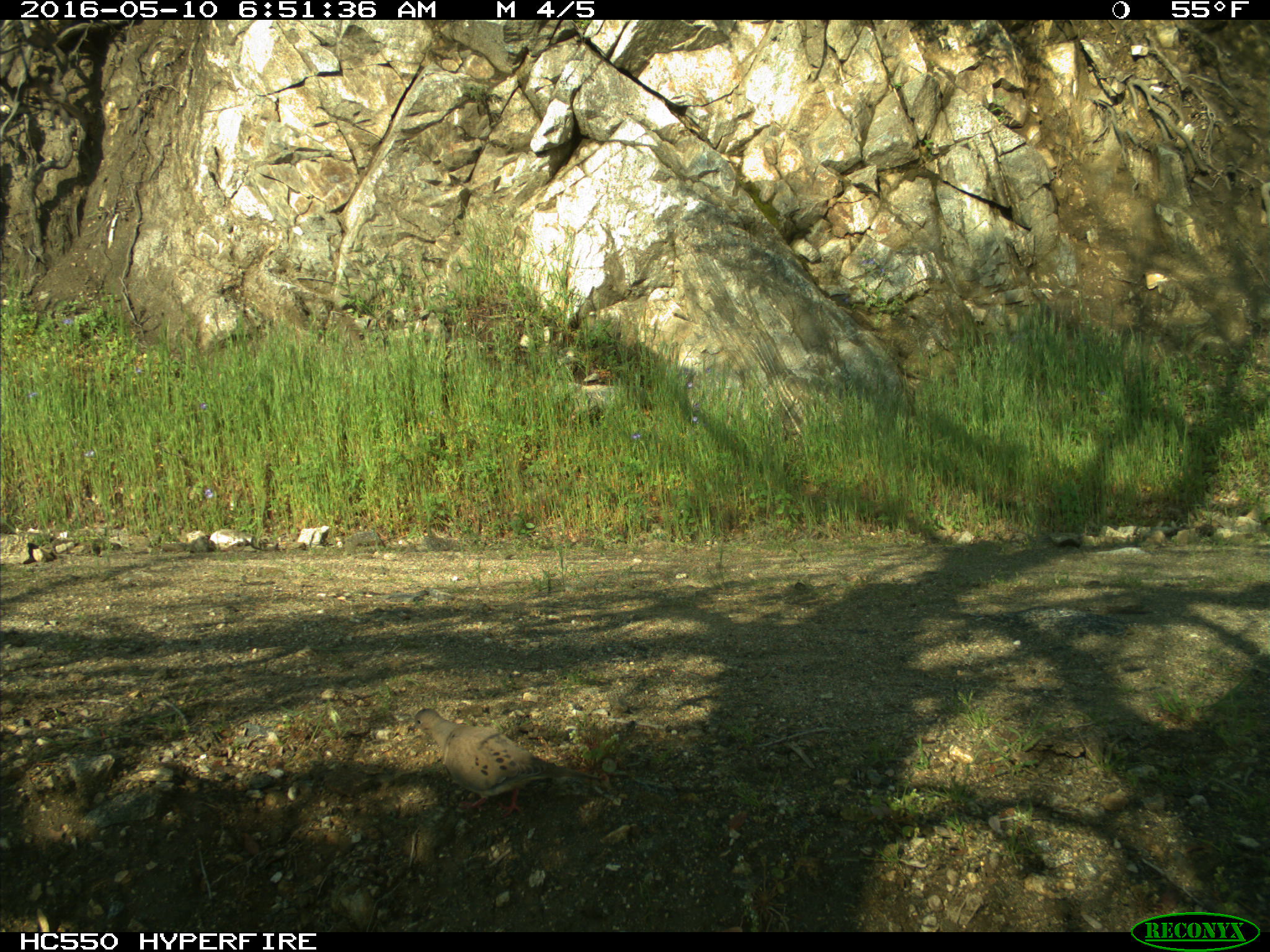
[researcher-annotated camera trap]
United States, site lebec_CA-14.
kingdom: Animalia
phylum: Chordata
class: Aves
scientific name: Aves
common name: birds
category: unidentified bird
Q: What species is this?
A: Unidentified bird (birds) (Aves).